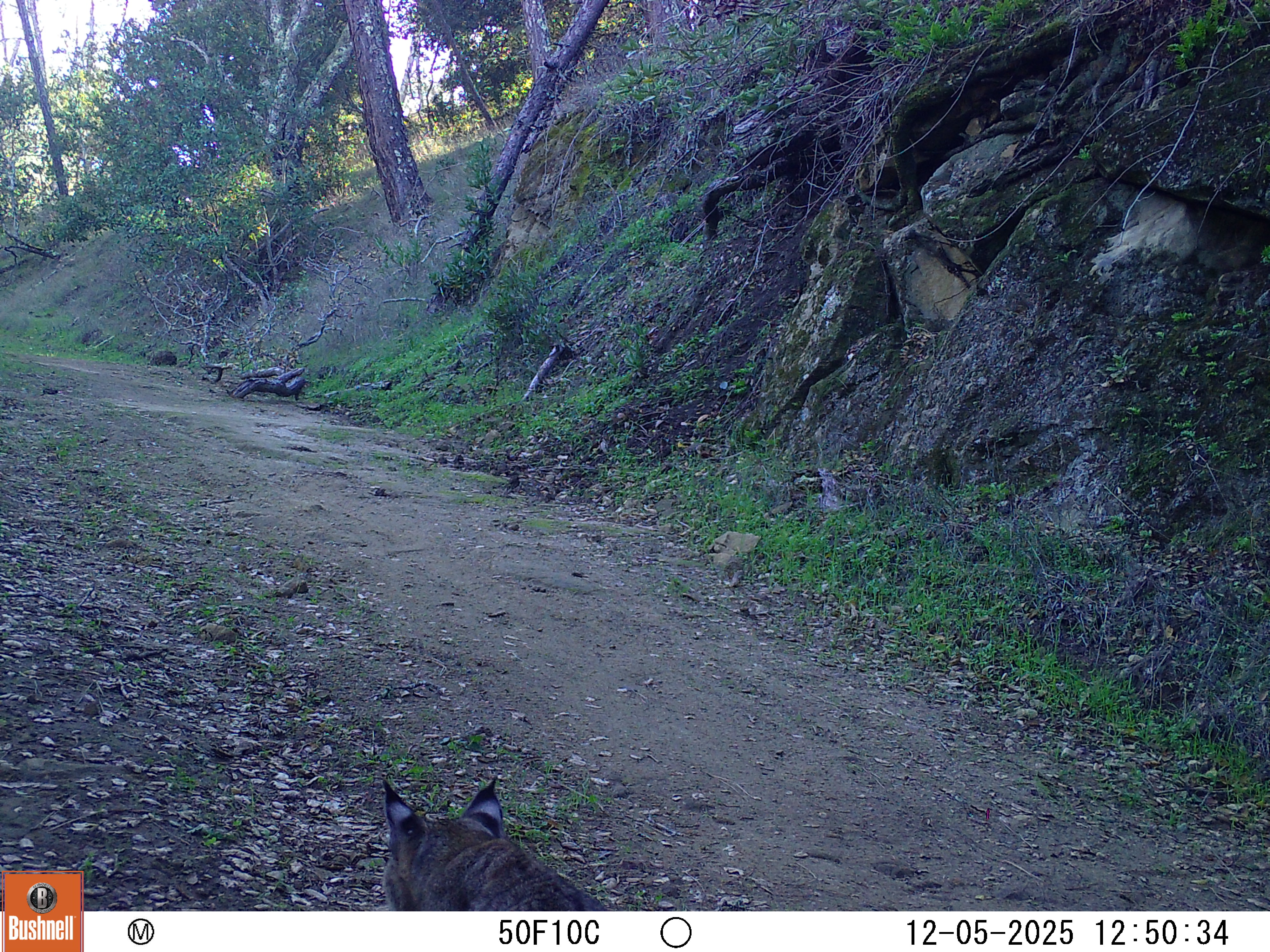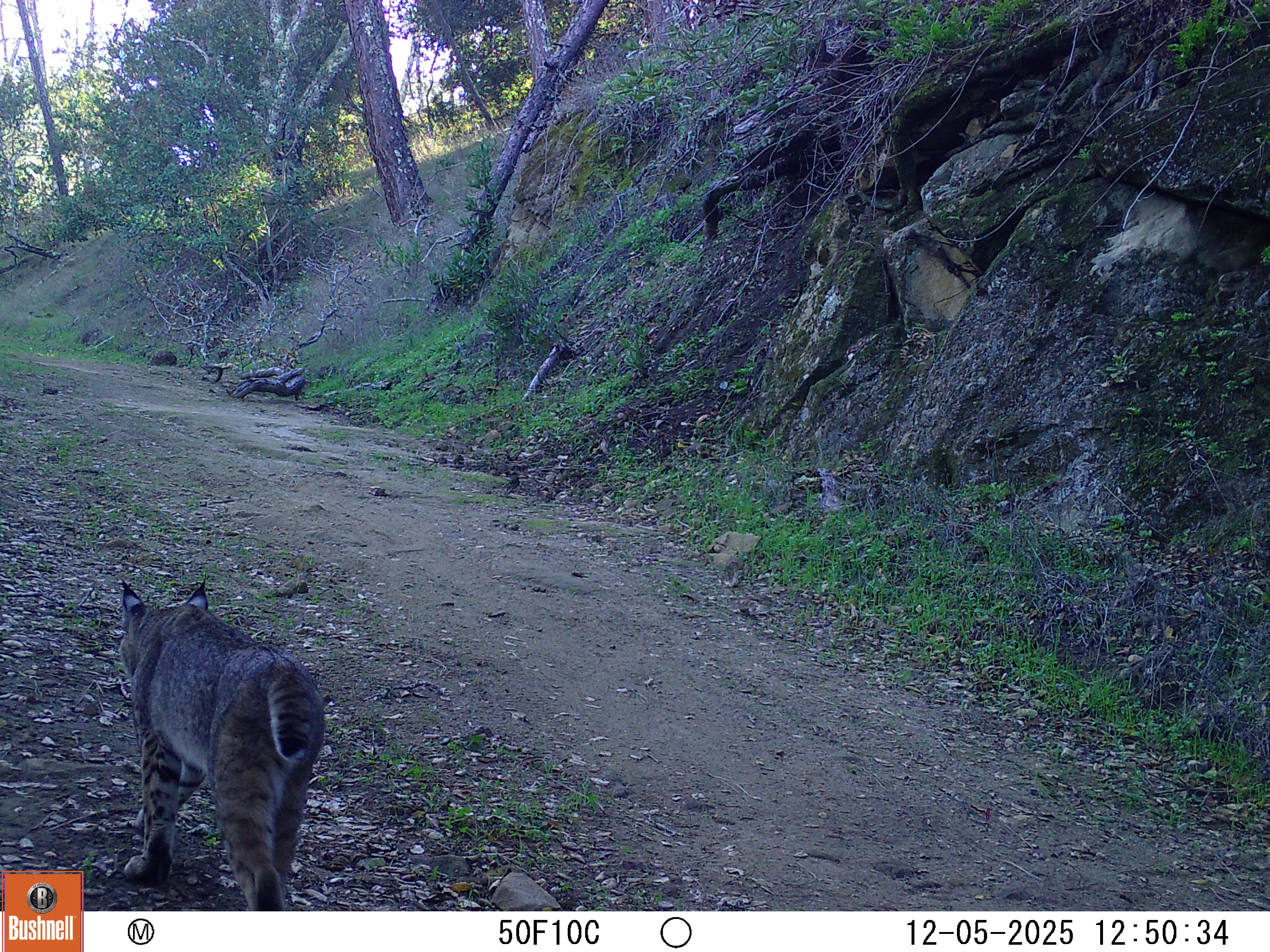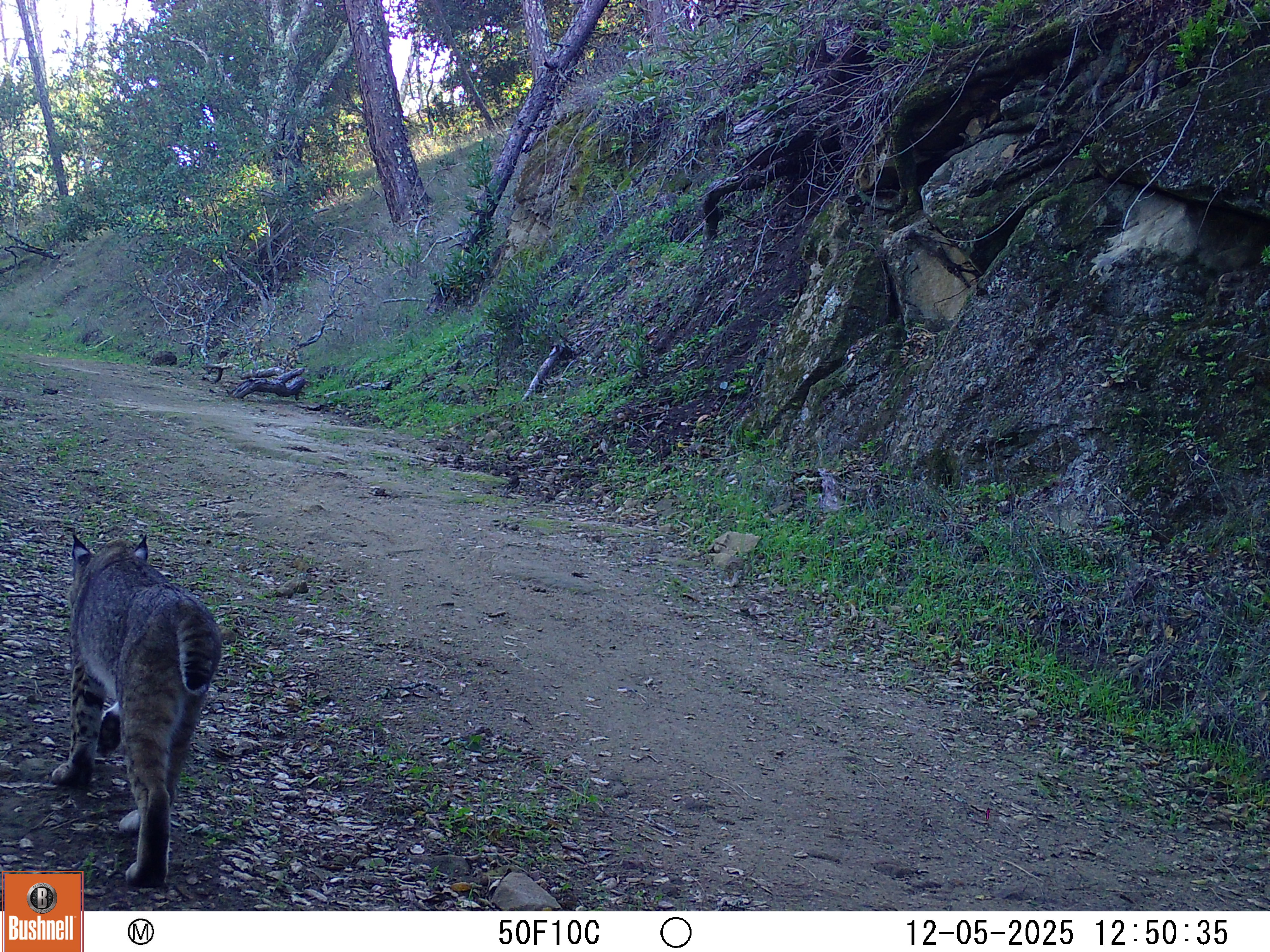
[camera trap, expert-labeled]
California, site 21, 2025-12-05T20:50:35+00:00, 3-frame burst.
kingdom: Animalia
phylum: Chordata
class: Mammalia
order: Carnivora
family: Felidae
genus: Lynx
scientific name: Lynx rufus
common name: bobcat